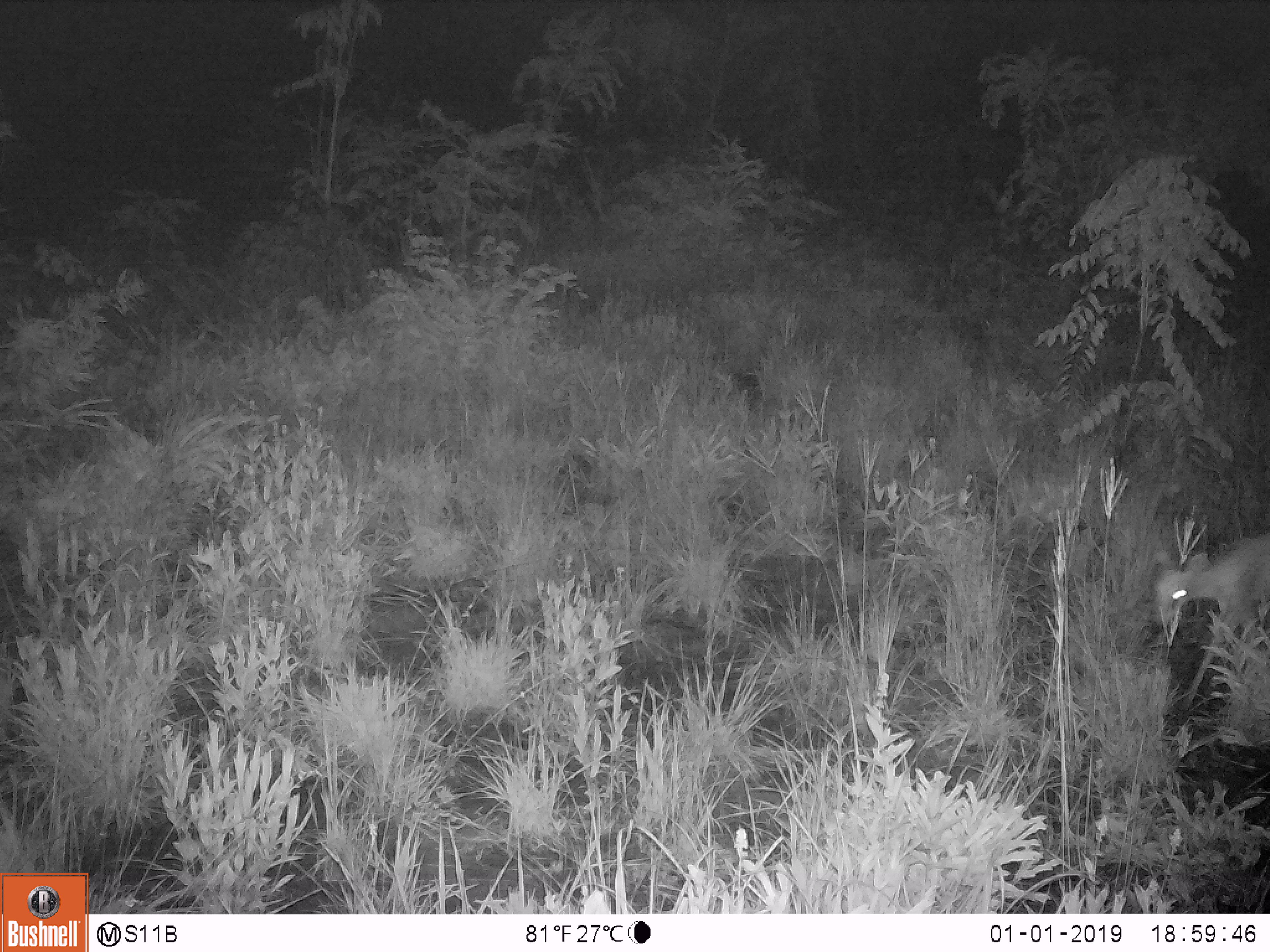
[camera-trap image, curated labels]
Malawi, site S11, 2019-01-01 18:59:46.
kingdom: Animalia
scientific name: Animalia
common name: other animal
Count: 1.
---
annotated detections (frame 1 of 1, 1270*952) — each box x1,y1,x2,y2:
other animal: 1142,522,1268,718